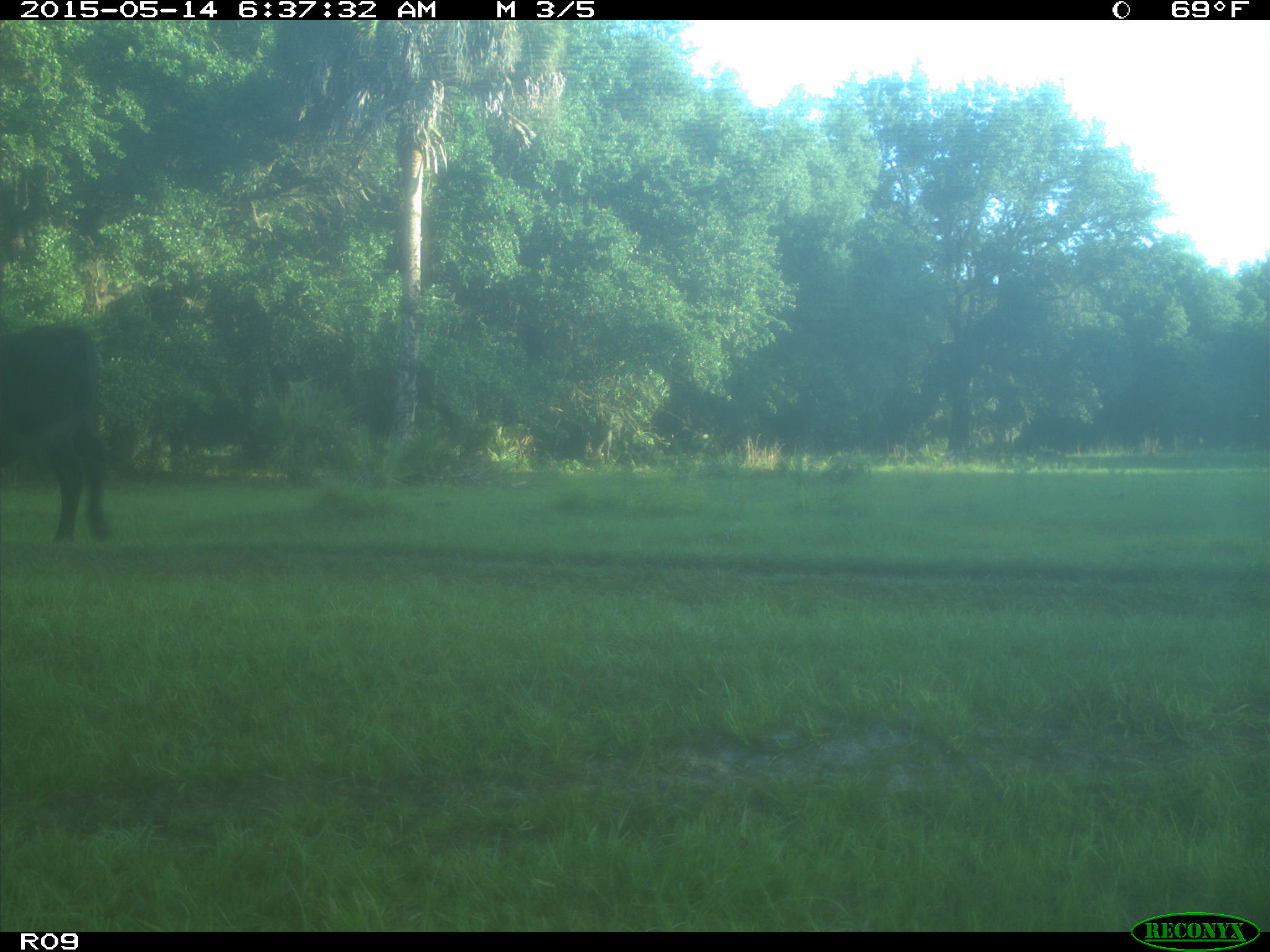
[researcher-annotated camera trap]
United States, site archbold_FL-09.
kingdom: Animalia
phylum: Chordata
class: Mammalia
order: Artiodactyla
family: Bovidae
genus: Bos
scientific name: Bos taurus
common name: domestic cow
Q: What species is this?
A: Bos taurus (domestic cow).